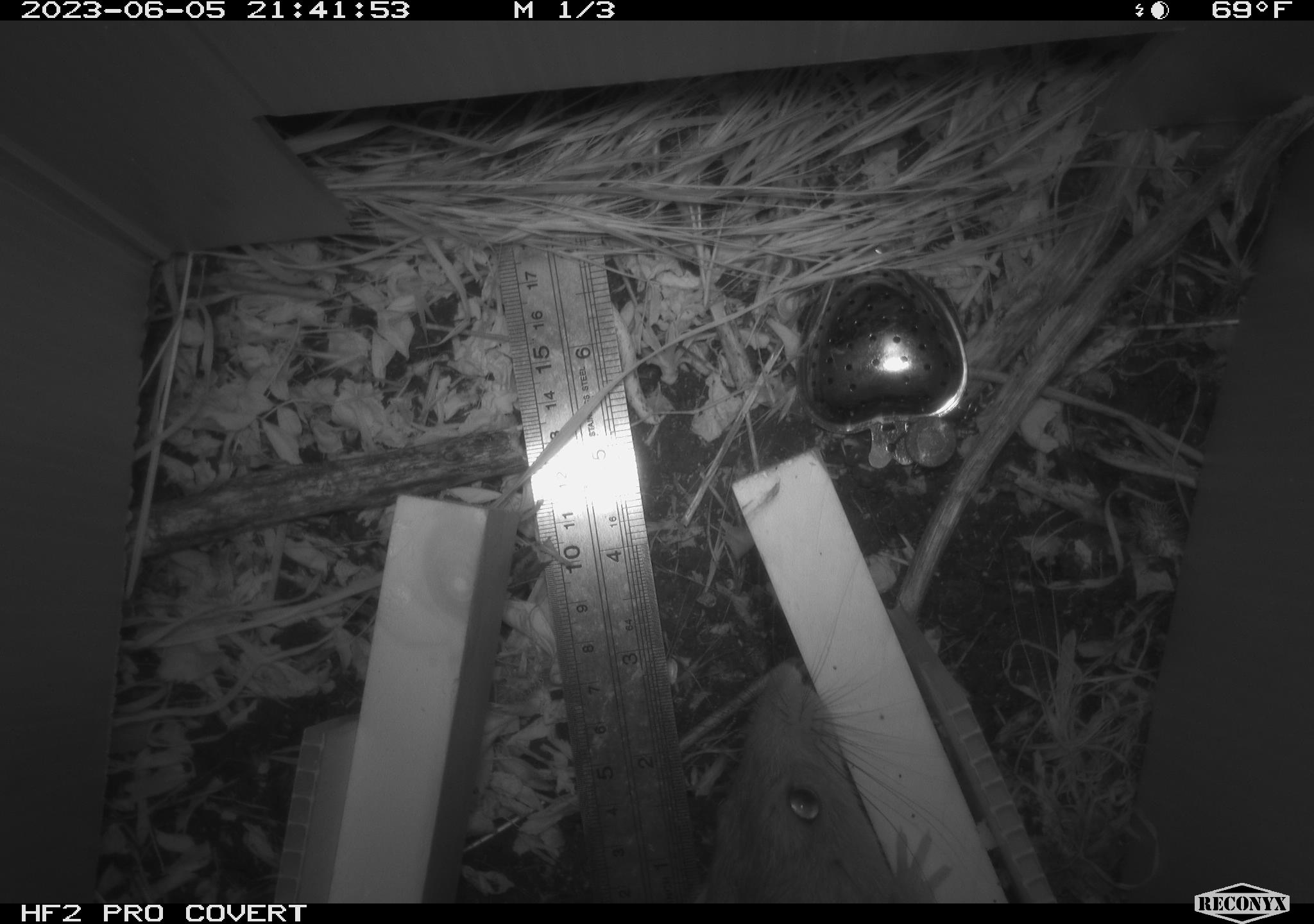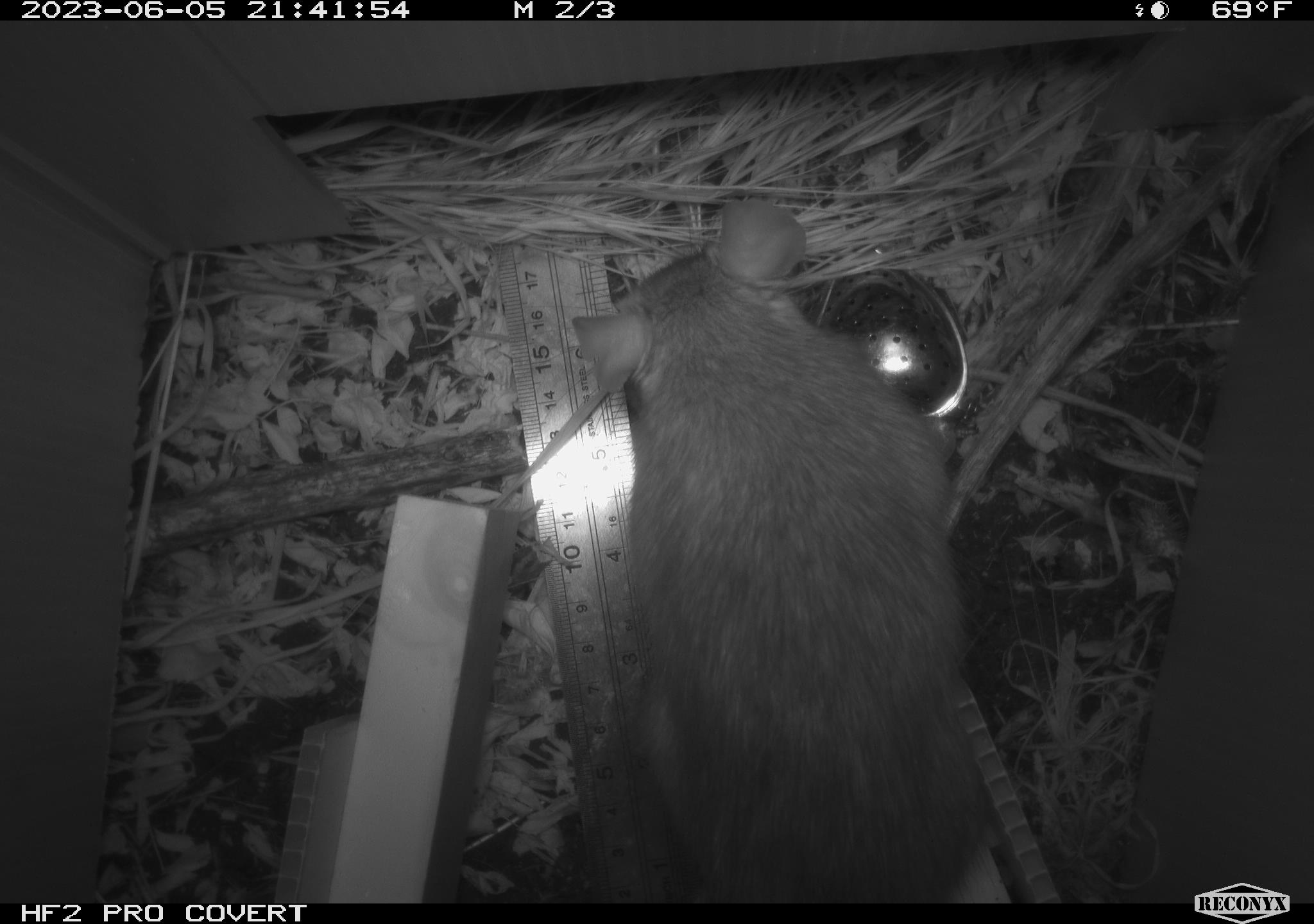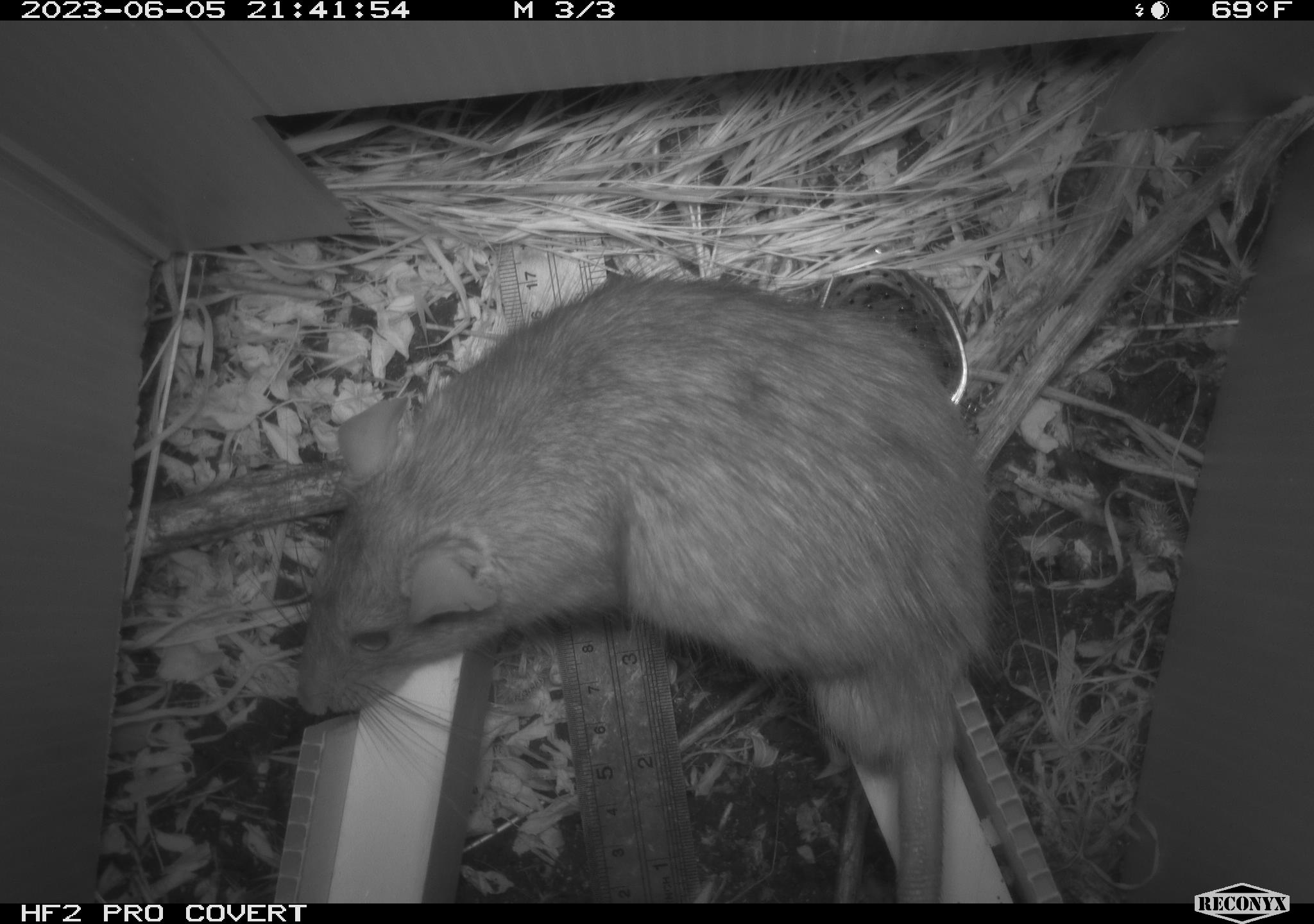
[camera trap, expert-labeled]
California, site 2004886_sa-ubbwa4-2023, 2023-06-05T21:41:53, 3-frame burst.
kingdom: Animalia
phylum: Chordata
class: Mammalia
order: Rodentia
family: Muridae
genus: Rattus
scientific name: Rattus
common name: rat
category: rattus species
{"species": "rattus species (rat) (Rattus)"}